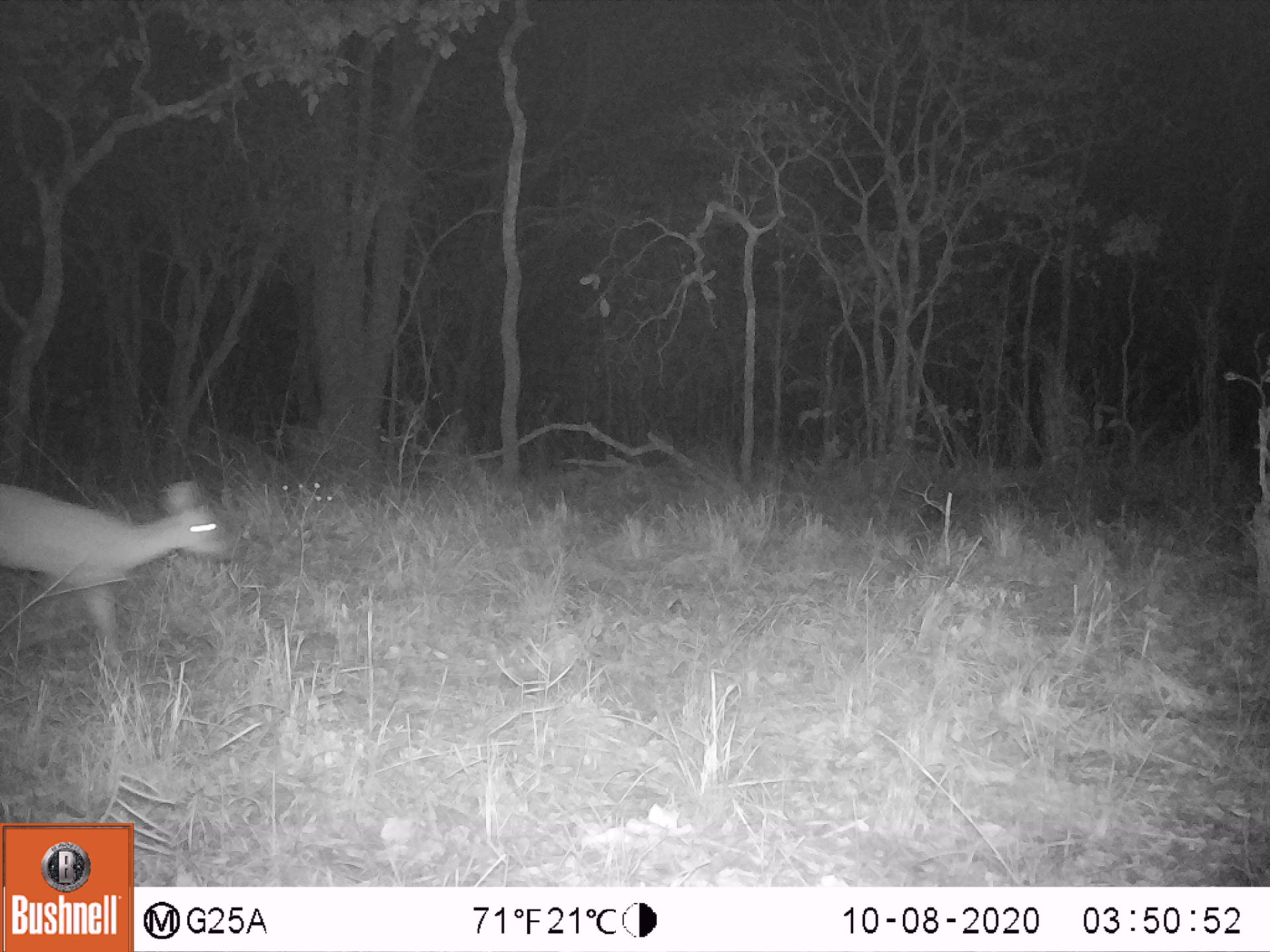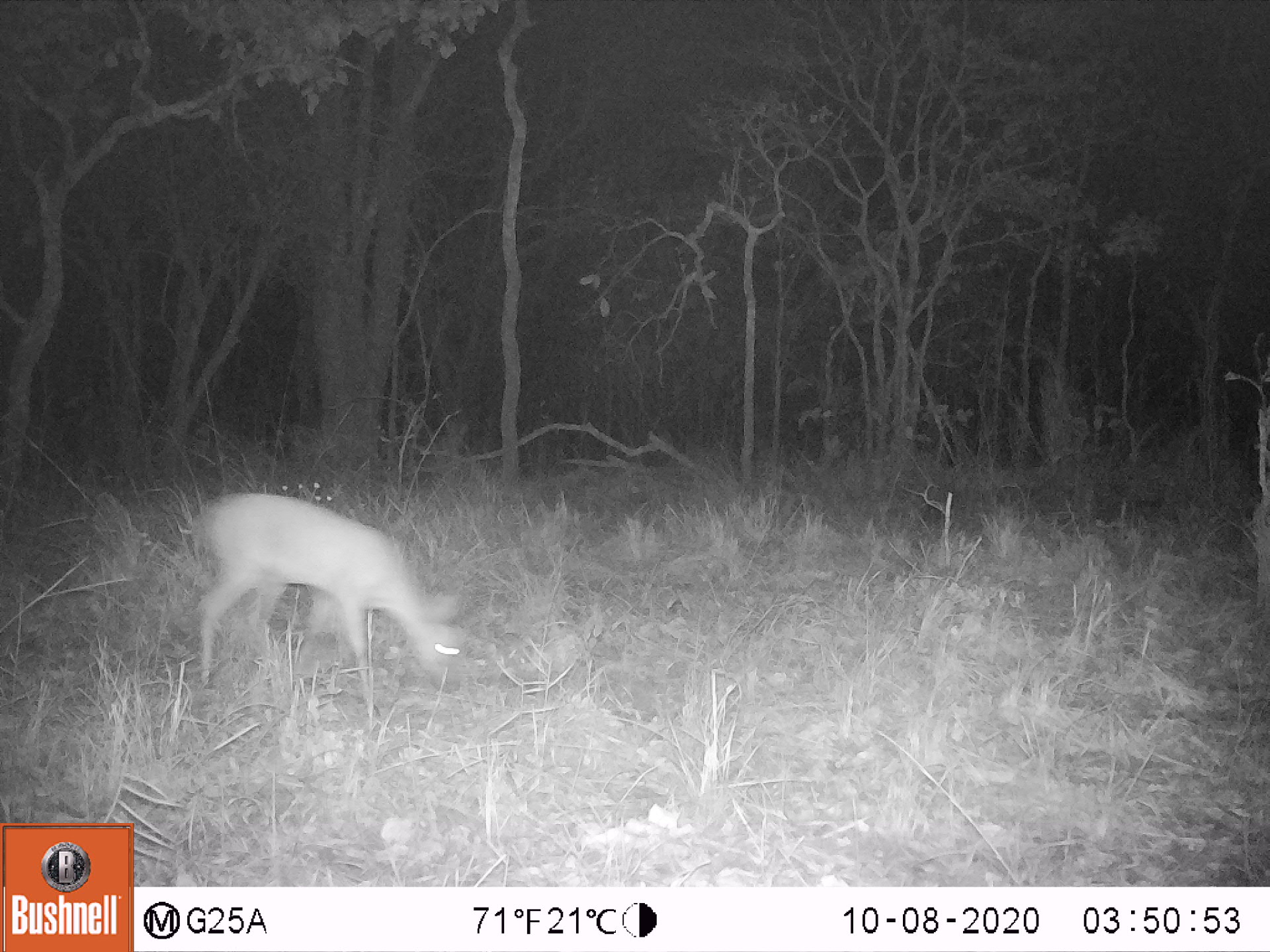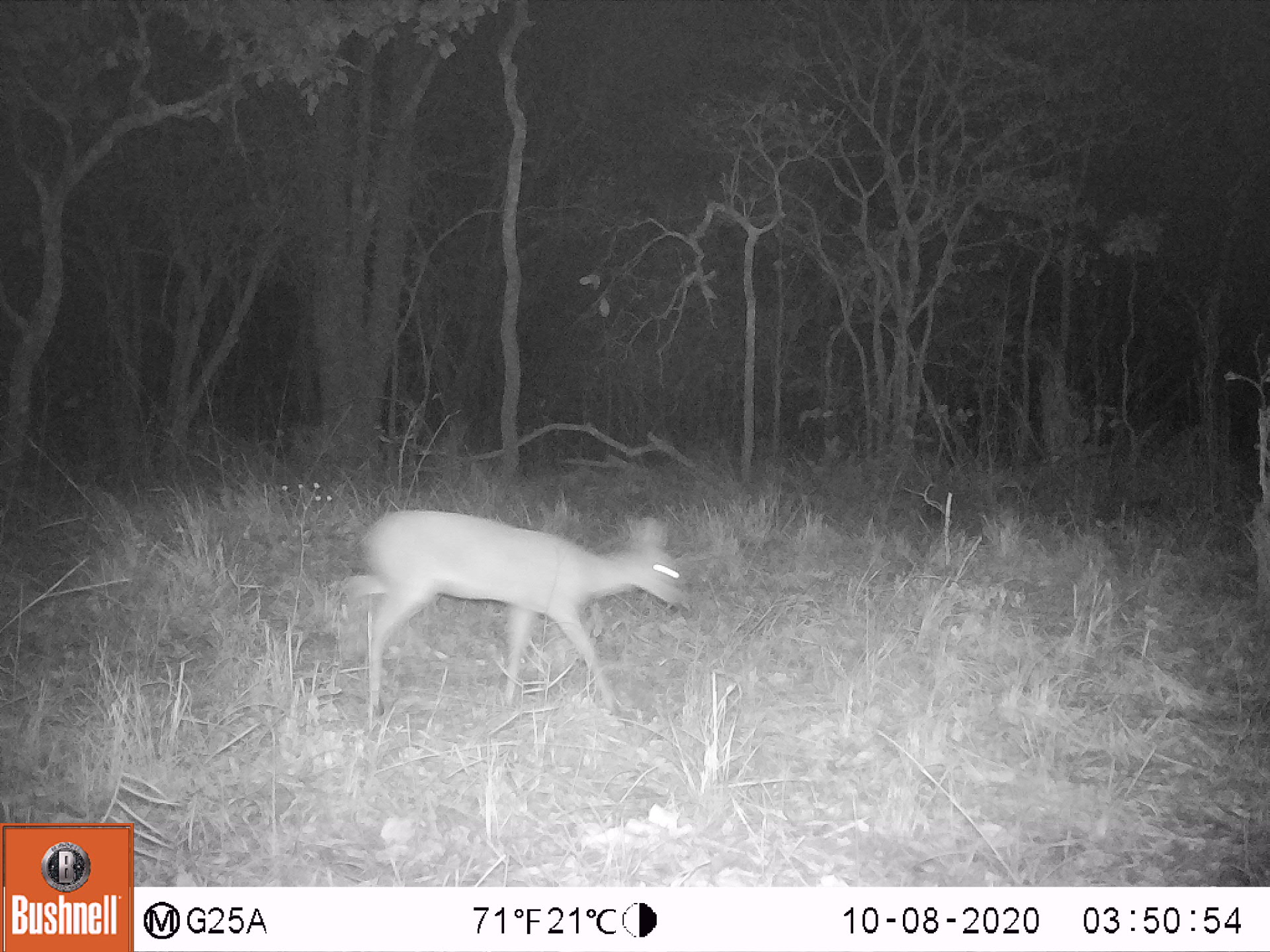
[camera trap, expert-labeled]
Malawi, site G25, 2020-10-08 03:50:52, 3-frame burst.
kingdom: Animalia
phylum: Chordata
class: Mammalia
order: Artiodactyla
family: Bovidae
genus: Sylvicapra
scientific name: Sylvicapra grimmia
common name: common duiker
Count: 1.